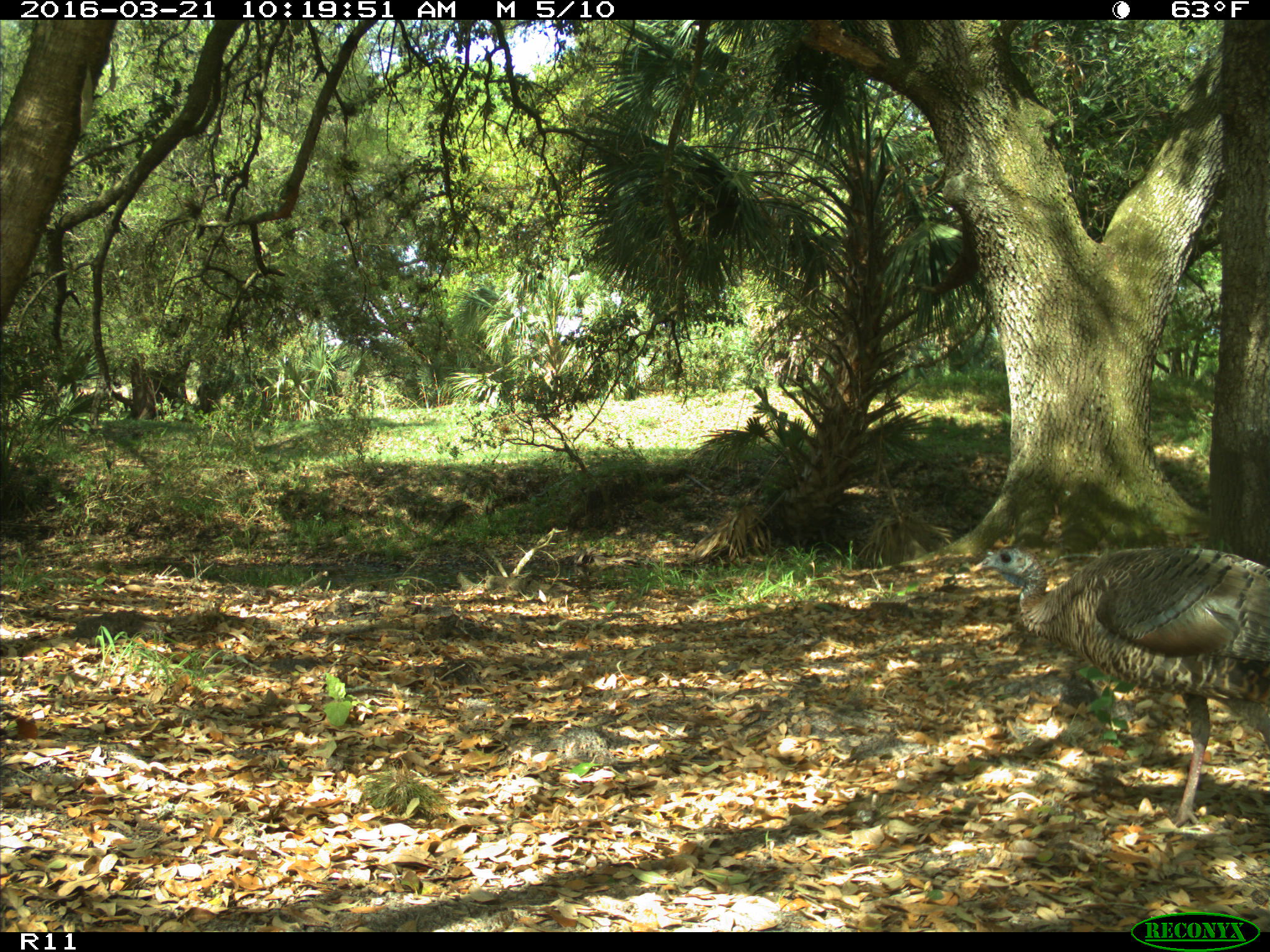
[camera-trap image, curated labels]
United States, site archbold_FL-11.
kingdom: Animalia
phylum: Chordata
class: Aves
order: Galliformes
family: Phasianidae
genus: Meleagris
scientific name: Meleagris gallopavo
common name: wild turkey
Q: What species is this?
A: Meleagris gallopavo (wild turkey).